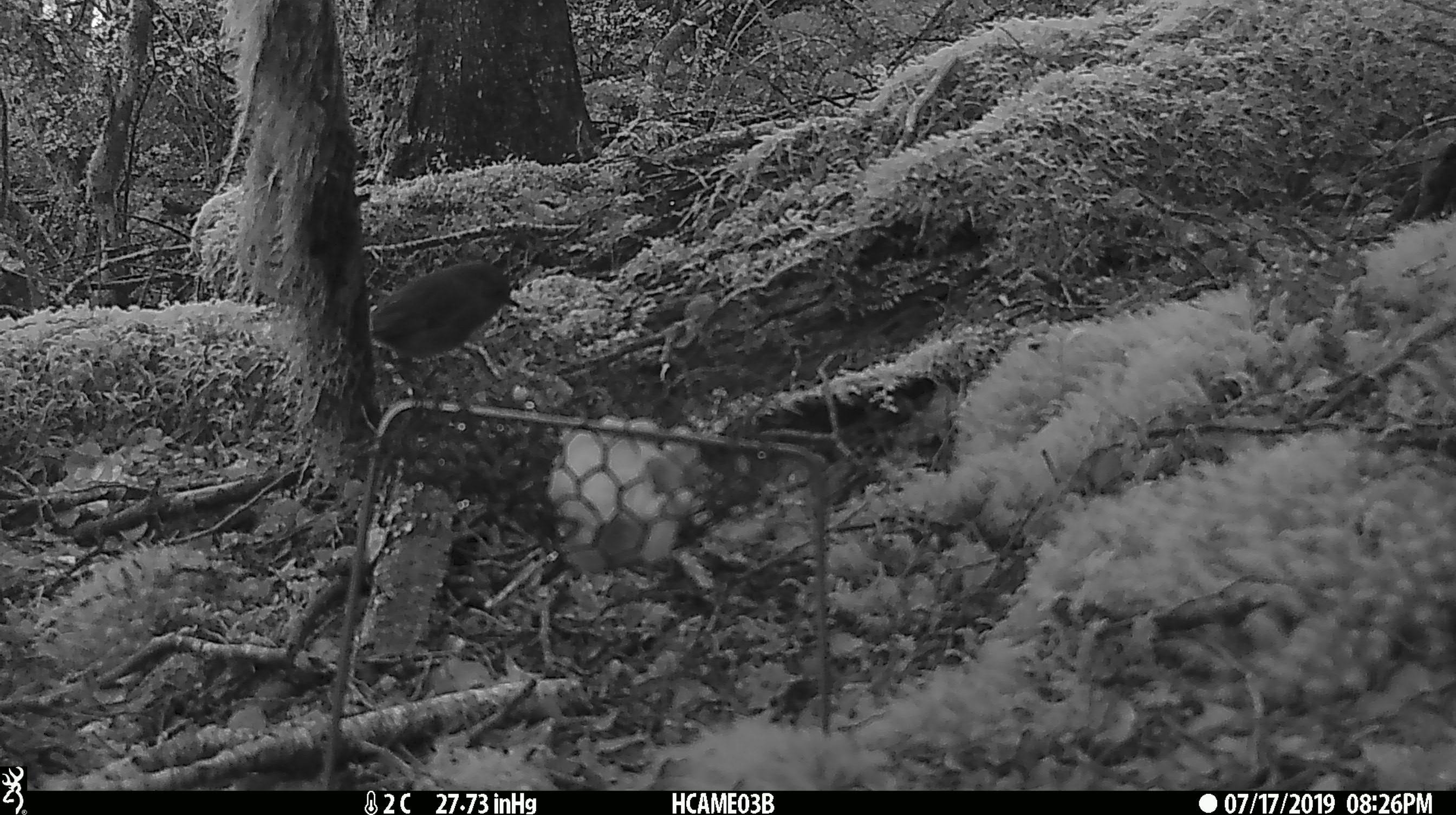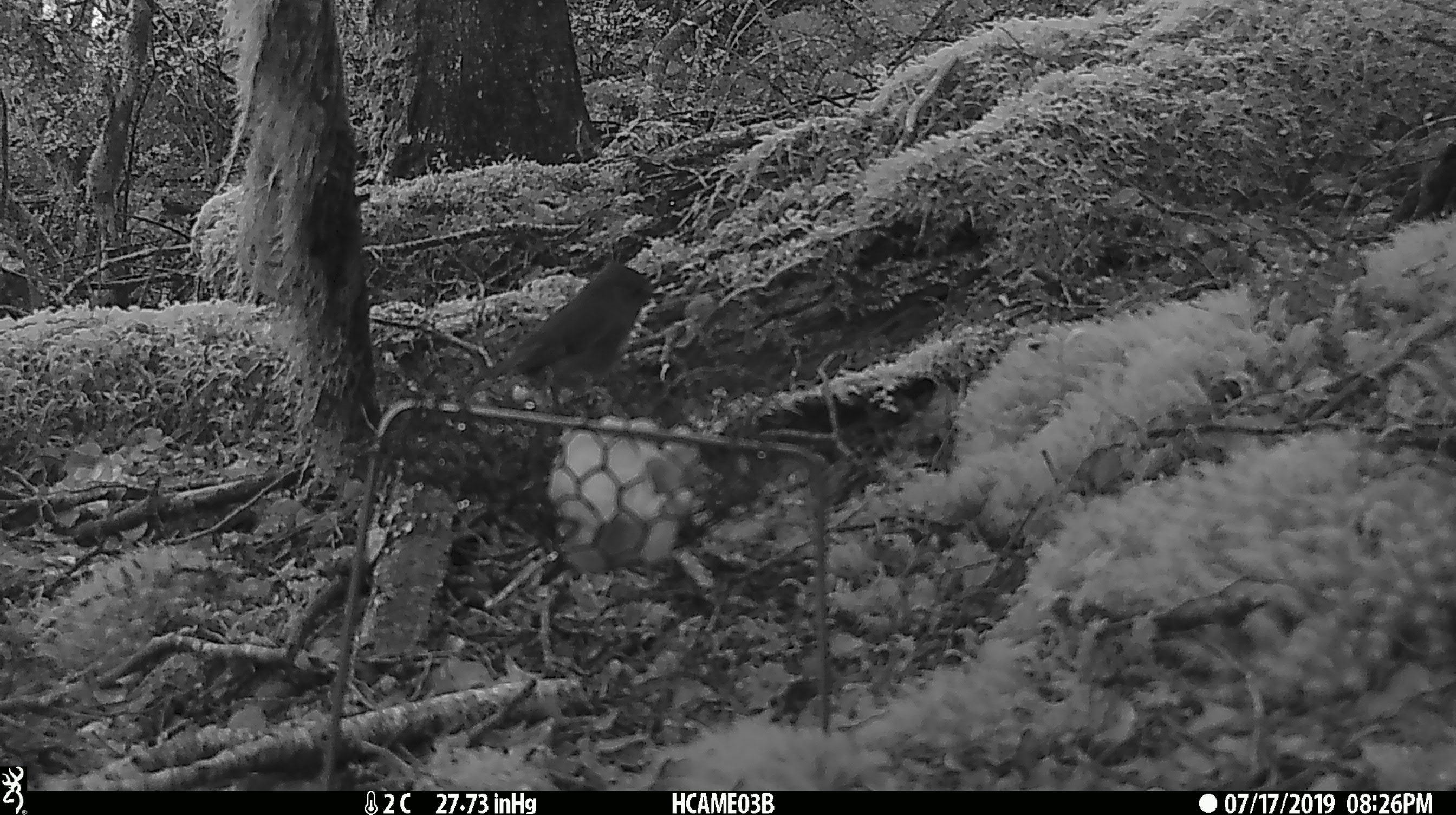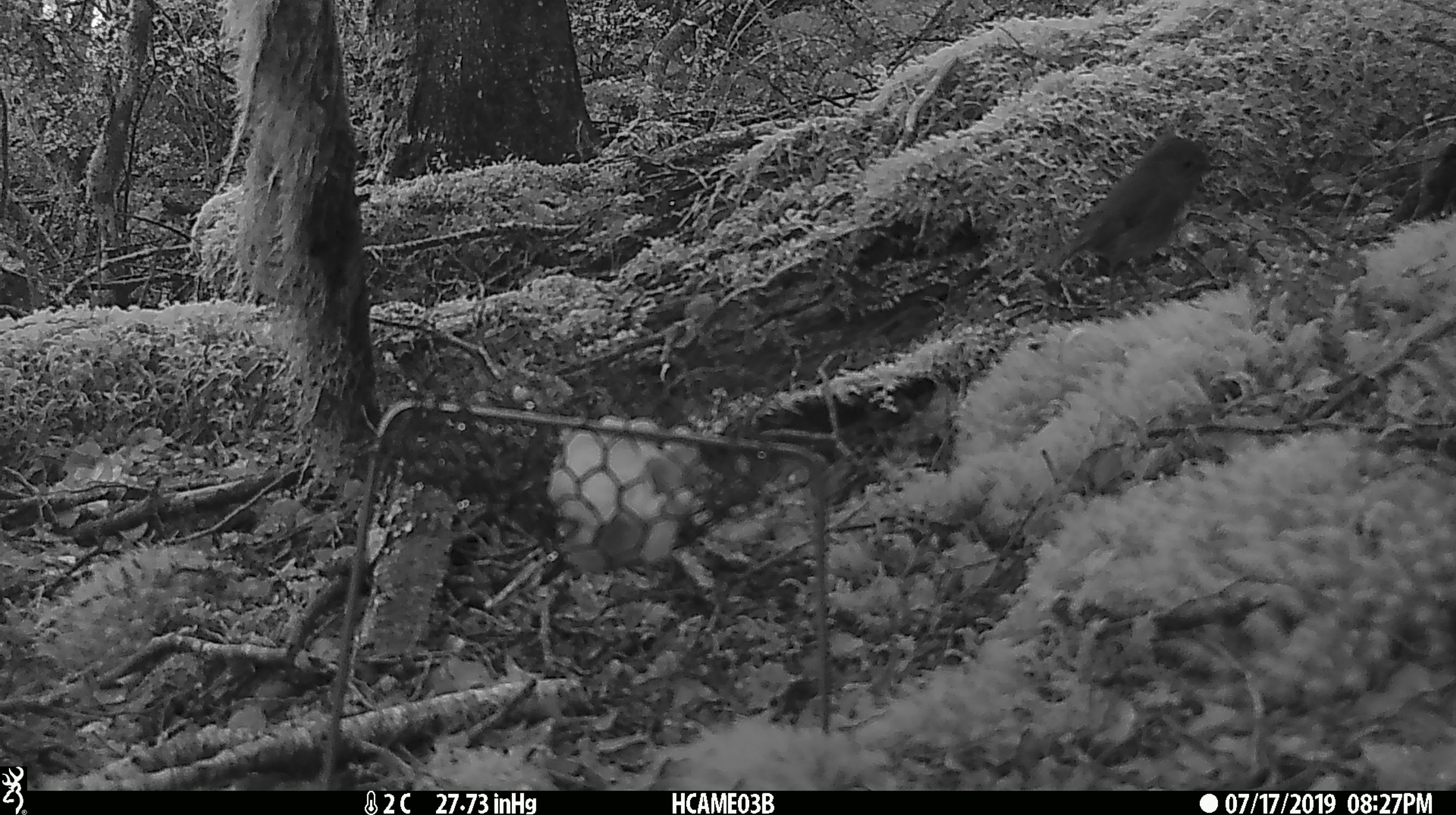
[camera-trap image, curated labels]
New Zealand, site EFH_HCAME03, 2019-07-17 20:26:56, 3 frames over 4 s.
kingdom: Animalia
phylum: Chordata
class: Aves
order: Passeriformes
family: Petroicidae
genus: Petroica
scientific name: Petroica australis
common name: new zealand robin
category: robin